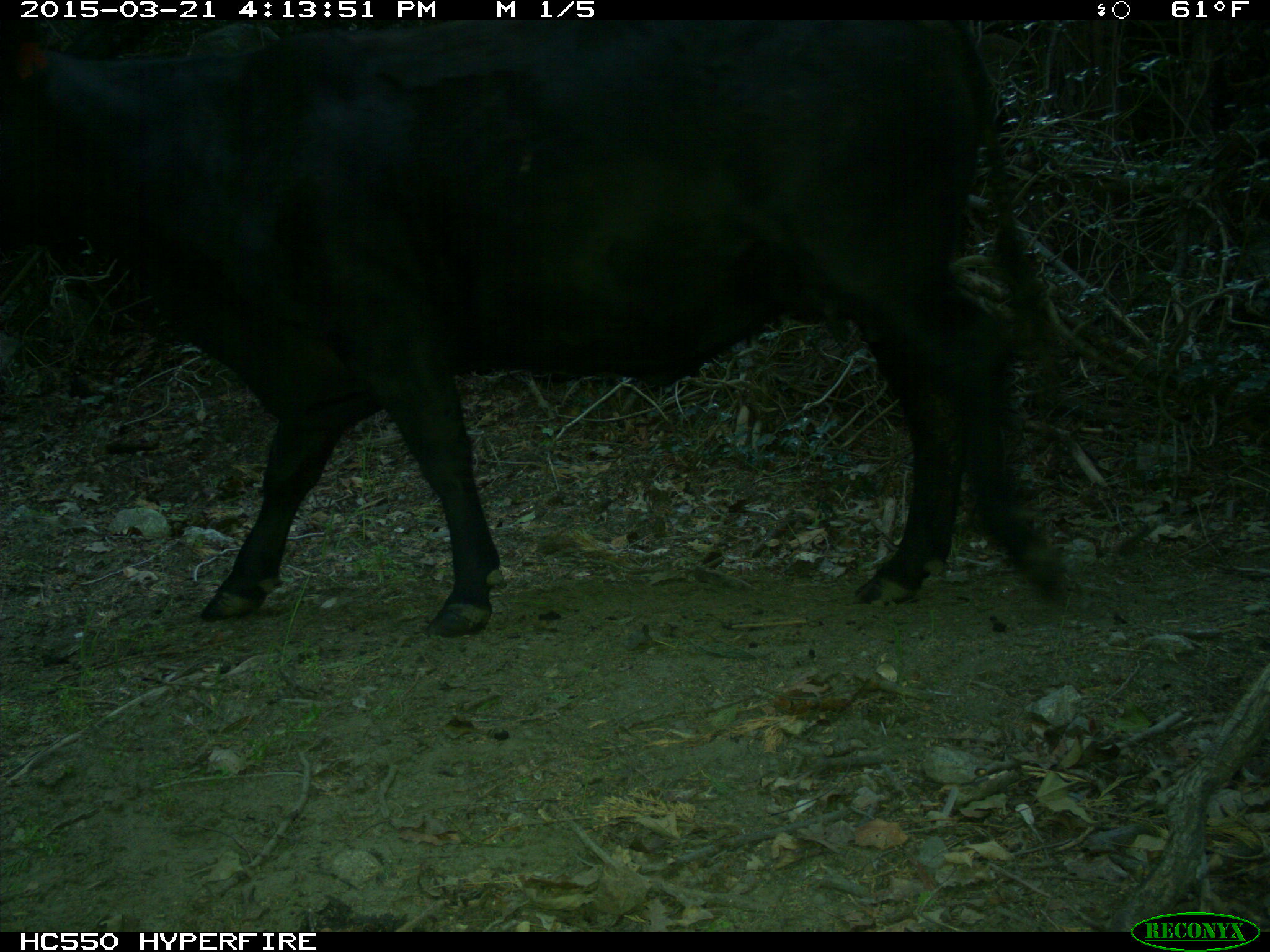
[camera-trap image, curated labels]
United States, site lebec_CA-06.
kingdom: Animalia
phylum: Chordata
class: Mammalia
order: Artiodactyla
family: Bovidae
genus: Bos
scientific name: Bos taurus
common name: domestic cow